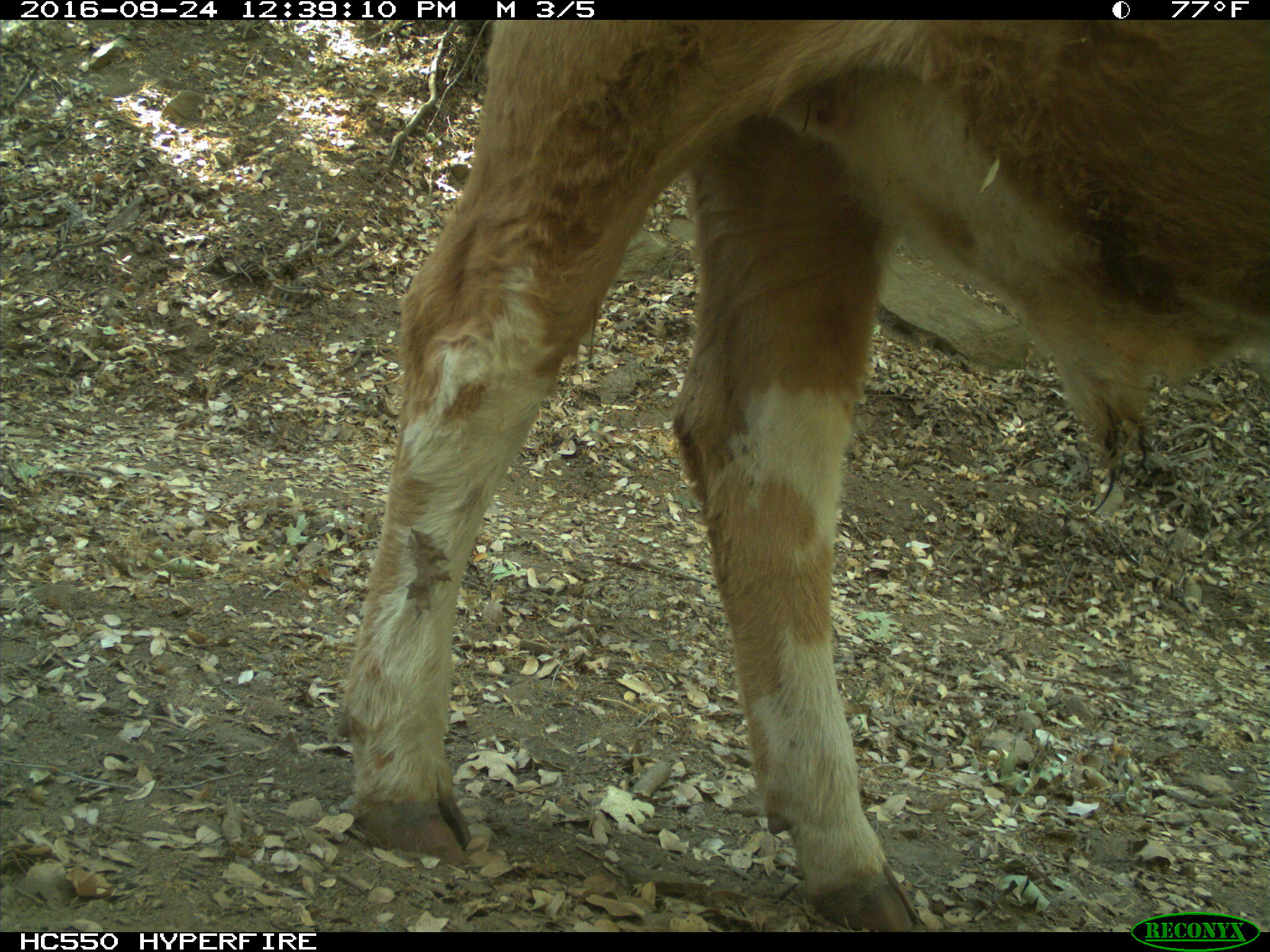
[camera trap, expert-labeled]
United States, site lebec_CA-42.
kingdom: Animalia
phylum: Chordata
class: Mammalia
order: Artiodactyla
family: Bovidae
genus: Bos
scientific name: Bos taurus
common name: domestic cow